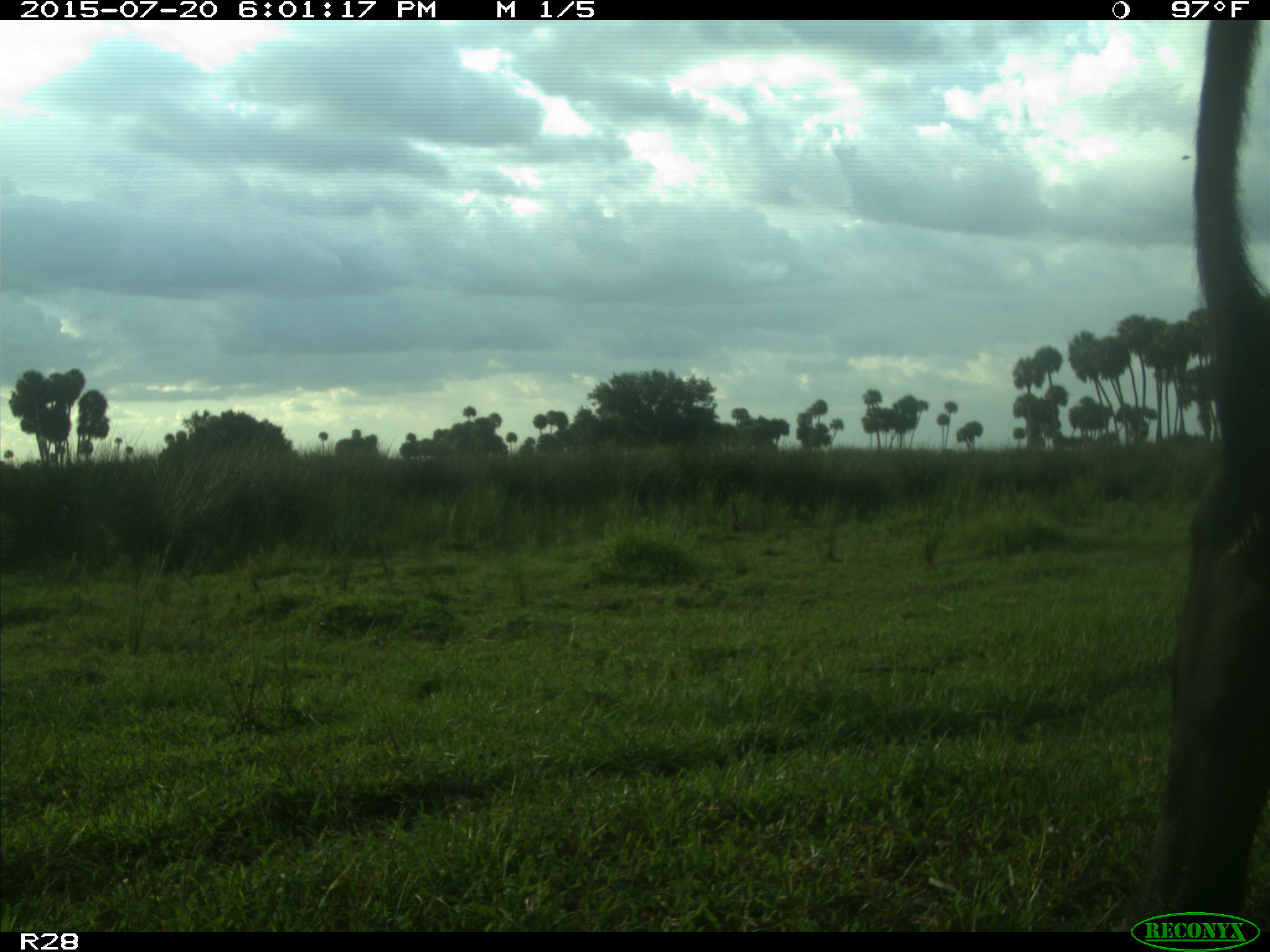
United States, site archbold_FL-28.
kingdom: Animalia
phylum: Chordata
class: Mammalia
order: Artiodactyla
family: Bovidae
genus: Bos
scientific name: Bos taurus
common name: domestic cow